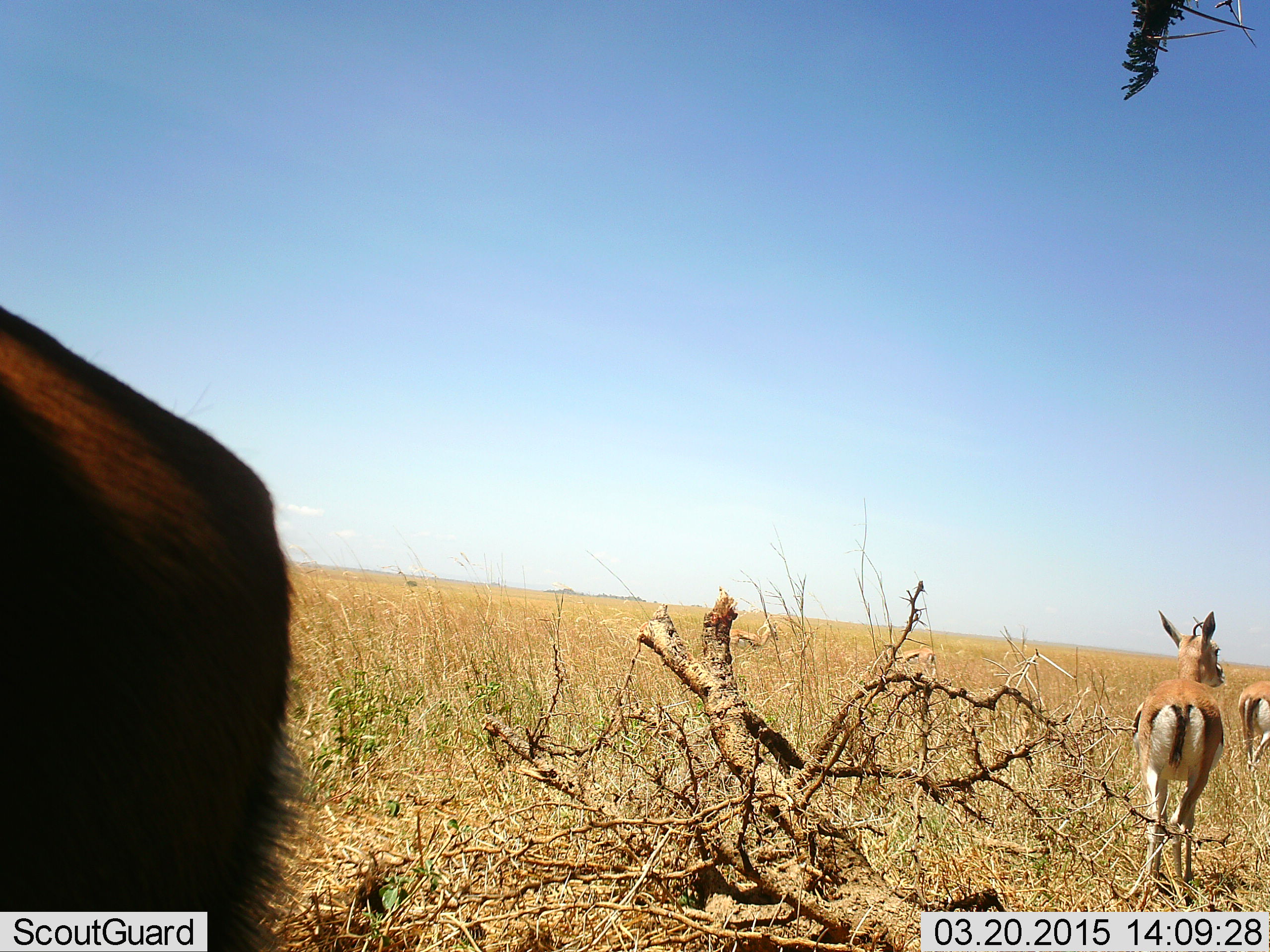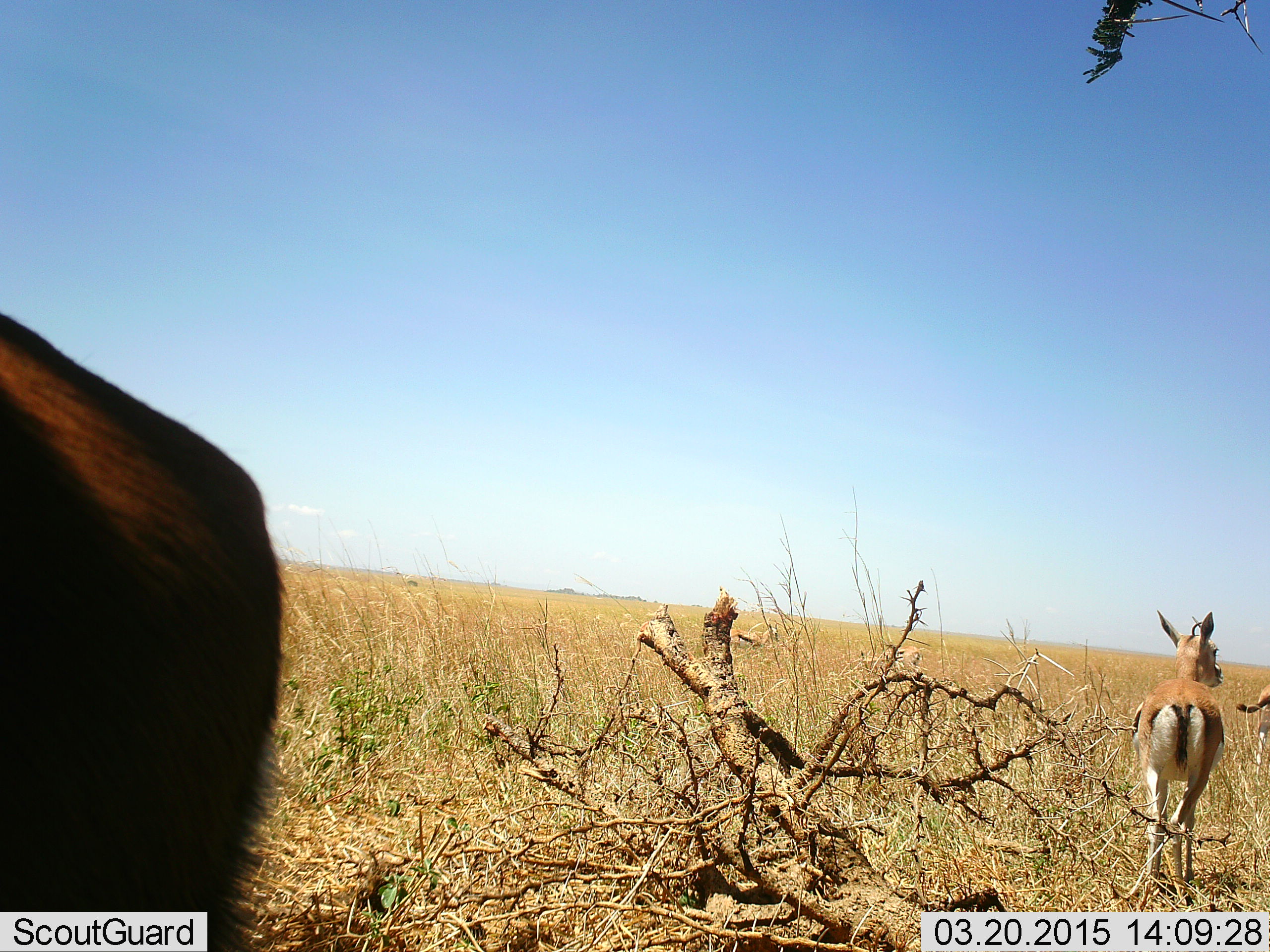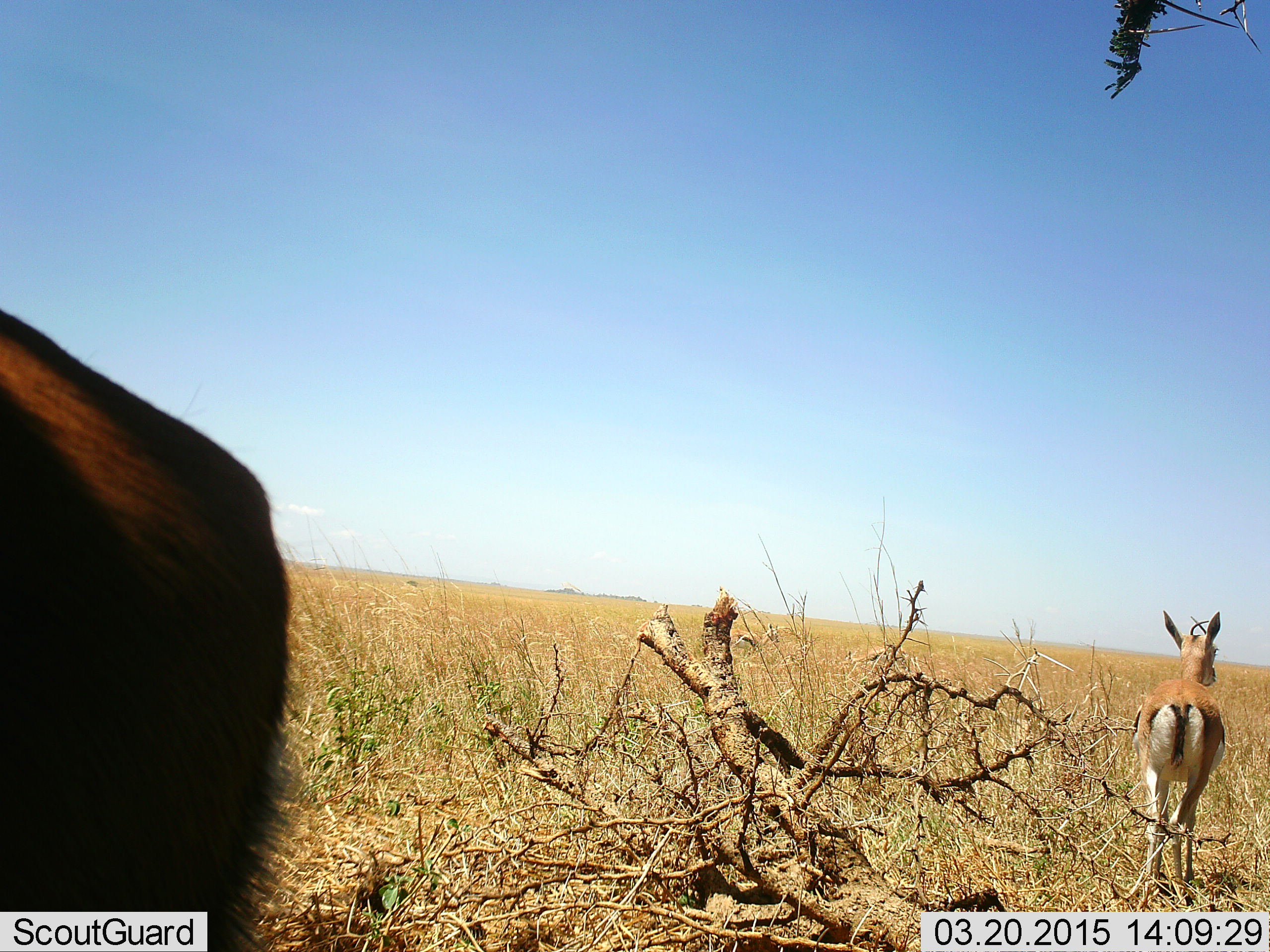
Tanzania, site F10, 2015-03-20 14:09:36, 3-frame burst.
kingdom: Animalia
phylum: Chordata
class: Mammalia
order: Artiodactyla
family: Bovidae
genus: Eudorcas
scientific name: Eudorcas thomsonii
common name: thomson's gazelle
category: gazellethomsons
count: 3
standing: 100%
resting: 0%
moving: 50%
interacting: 0%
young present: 0%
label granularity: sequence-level